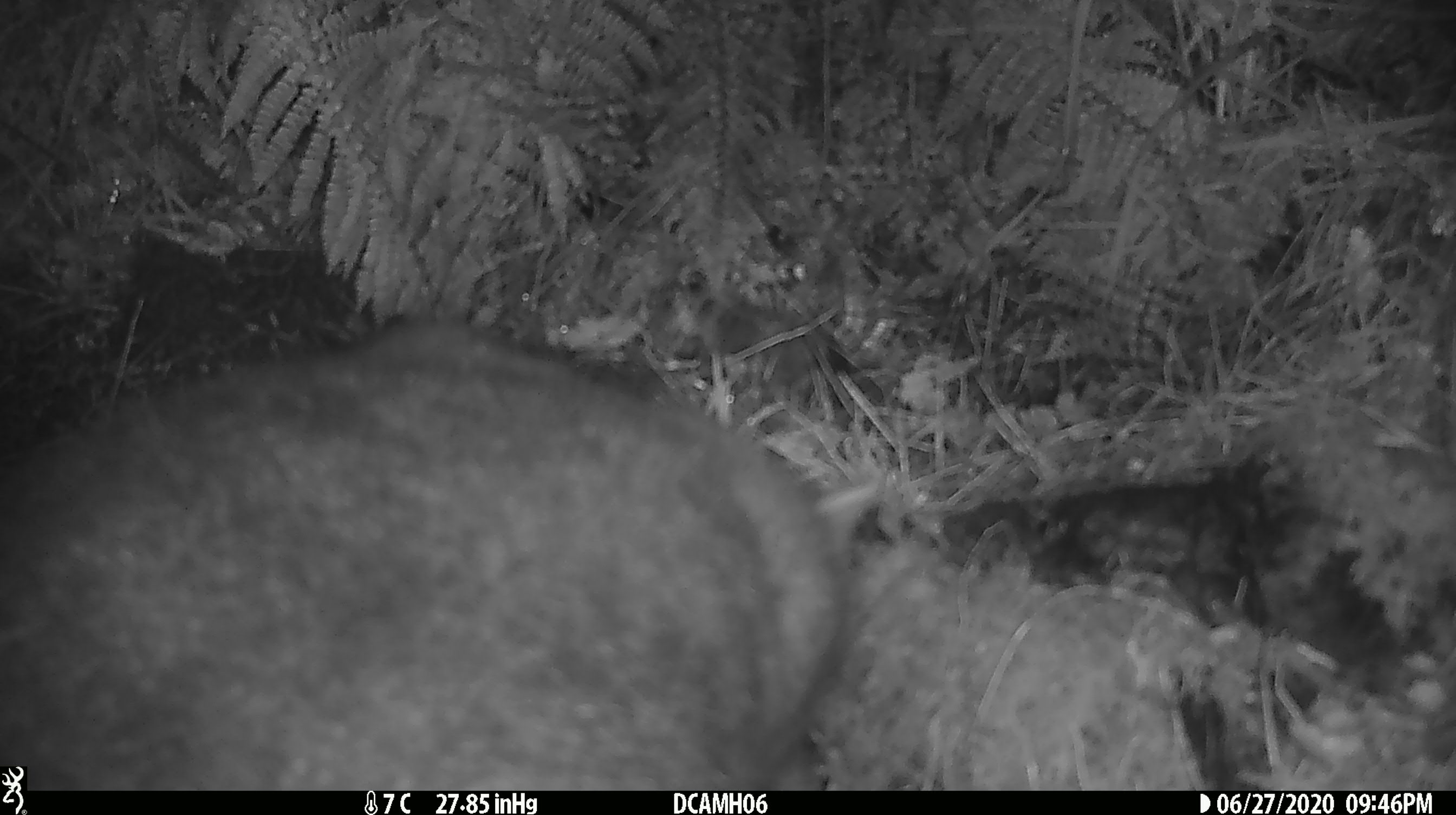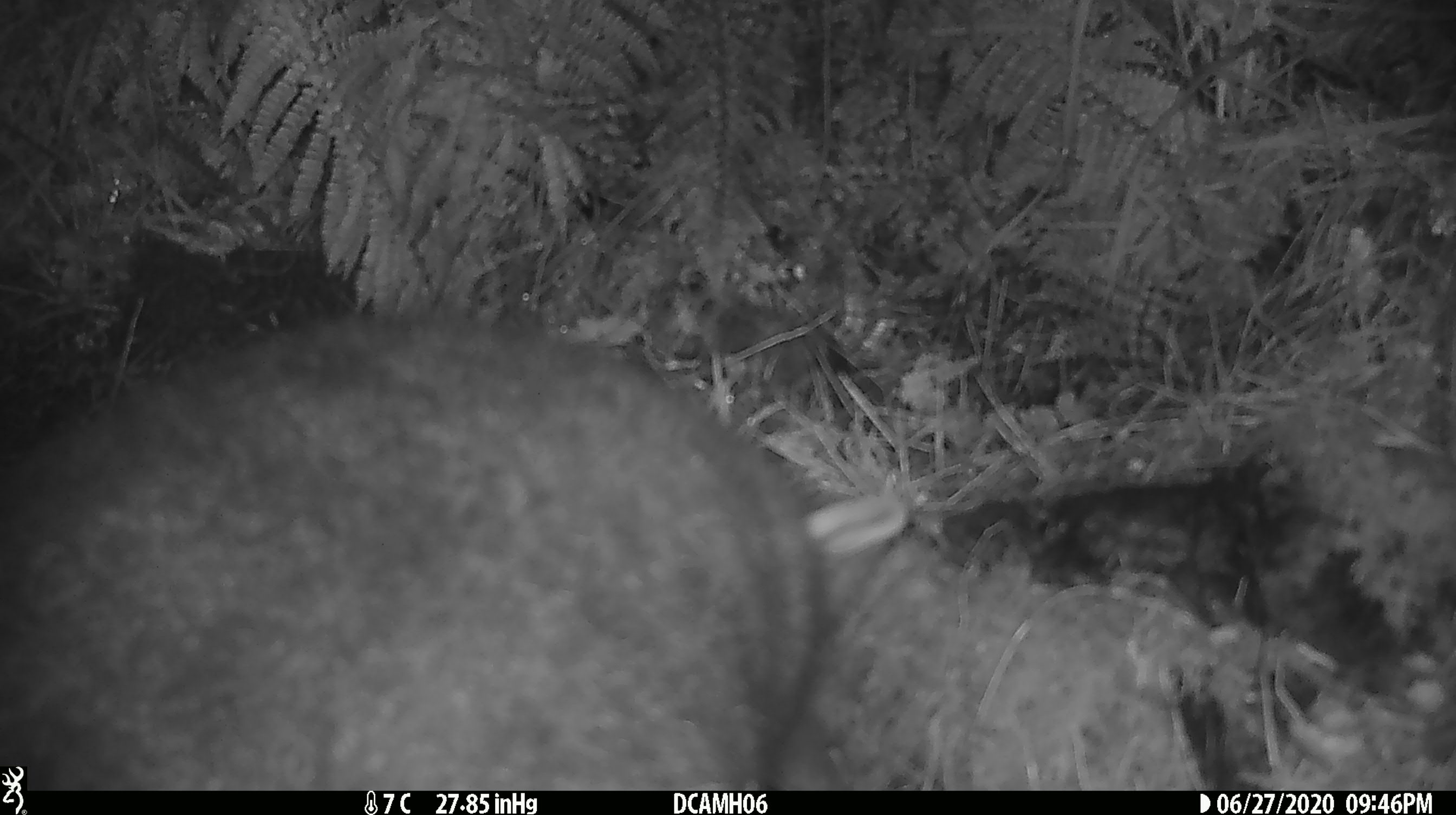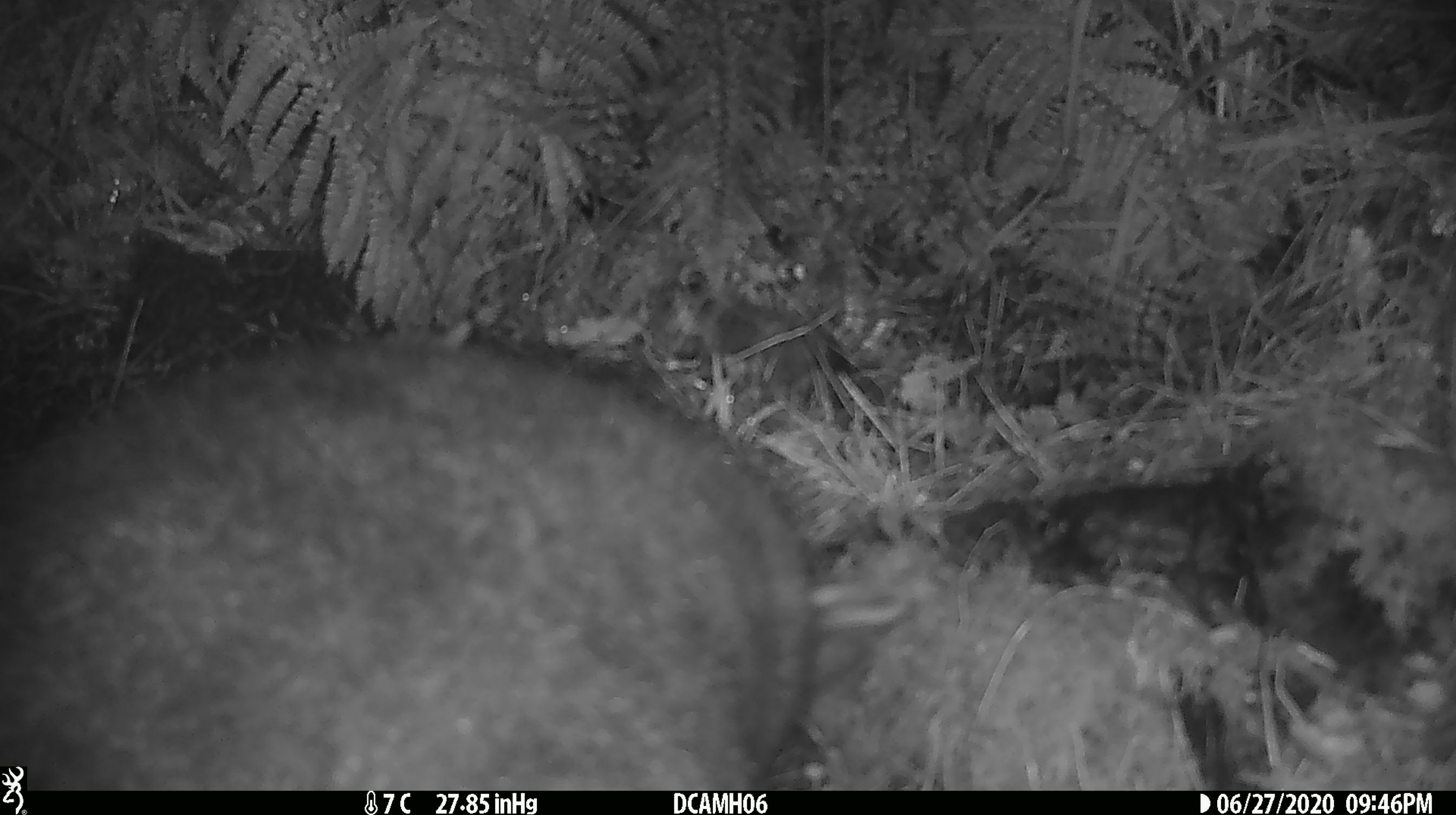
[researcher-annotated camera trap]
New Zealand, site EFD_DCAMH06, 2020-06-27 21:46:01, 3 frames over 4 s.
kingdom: Animalia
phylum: Chordata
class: Mammalia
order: Diprotodontia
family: Phalangeridae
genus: Trichosurus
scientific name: Trichosurus vulpecula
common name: common brushtail possum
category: possum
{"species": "possum (common brushtail possum) (Trichosurus vulpecula)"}